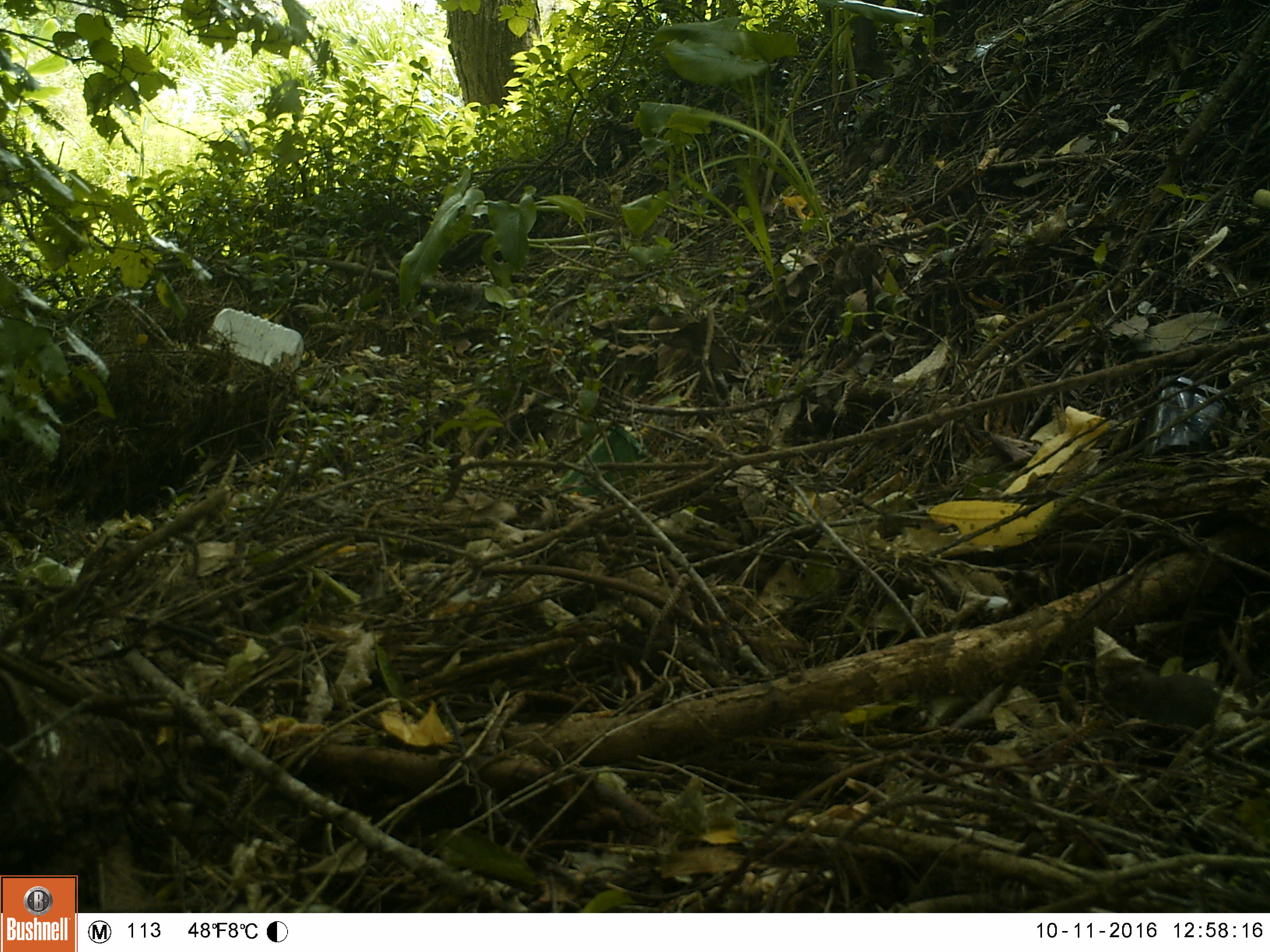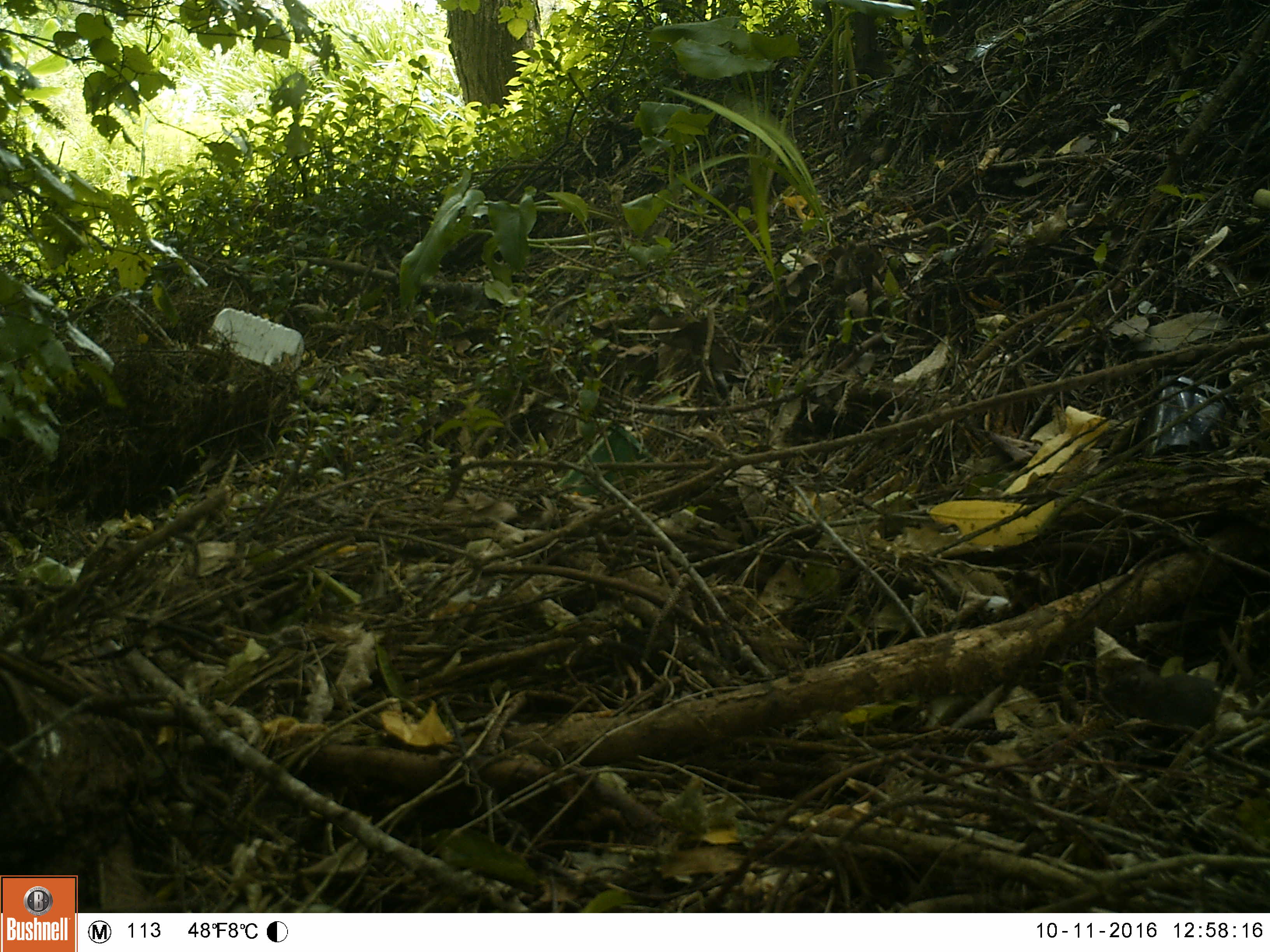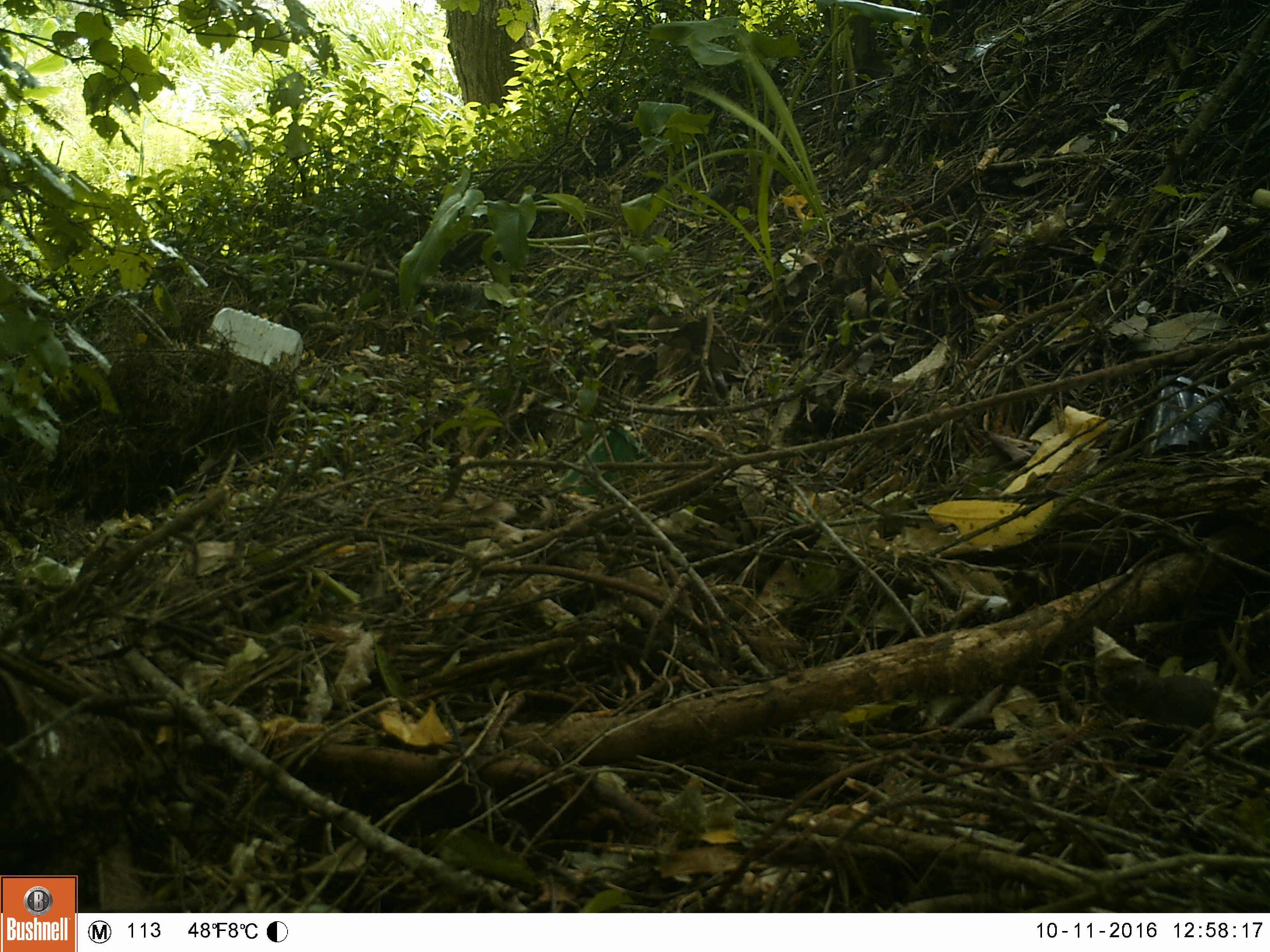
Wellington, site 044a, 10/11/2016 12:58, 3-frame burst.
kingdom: Animalia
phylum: Chordata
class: Mammalia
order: Rodentia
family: Muridae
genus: Mus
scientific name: Mus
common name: mouse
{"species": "mouse (Mus)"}